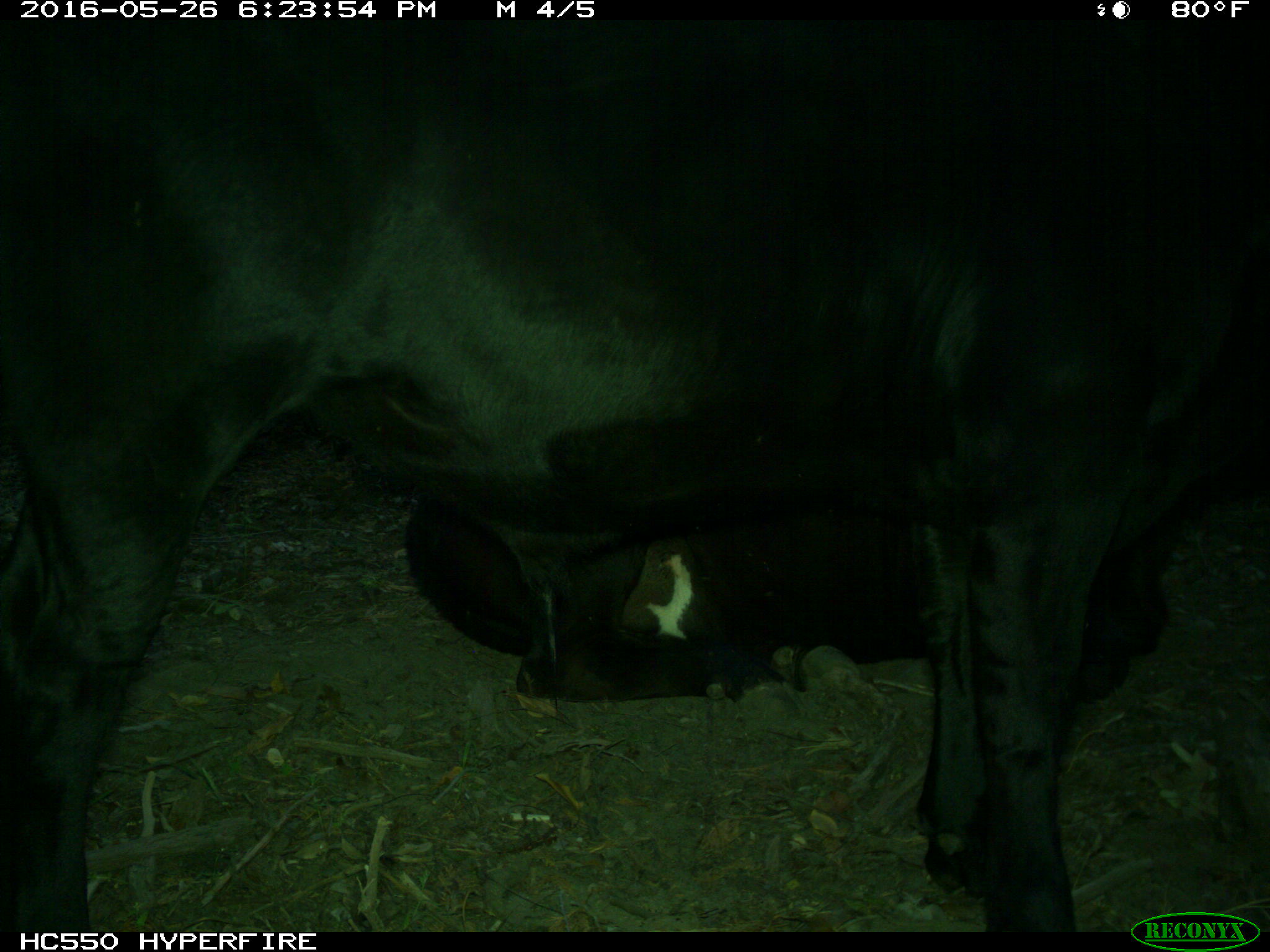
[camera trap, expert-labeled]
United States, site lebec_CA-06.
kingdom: Animalia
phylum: Chordata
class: Mammalia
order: Artiodactyla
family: Bovidae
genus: Bos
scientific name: Bos taurus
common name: domestic cow